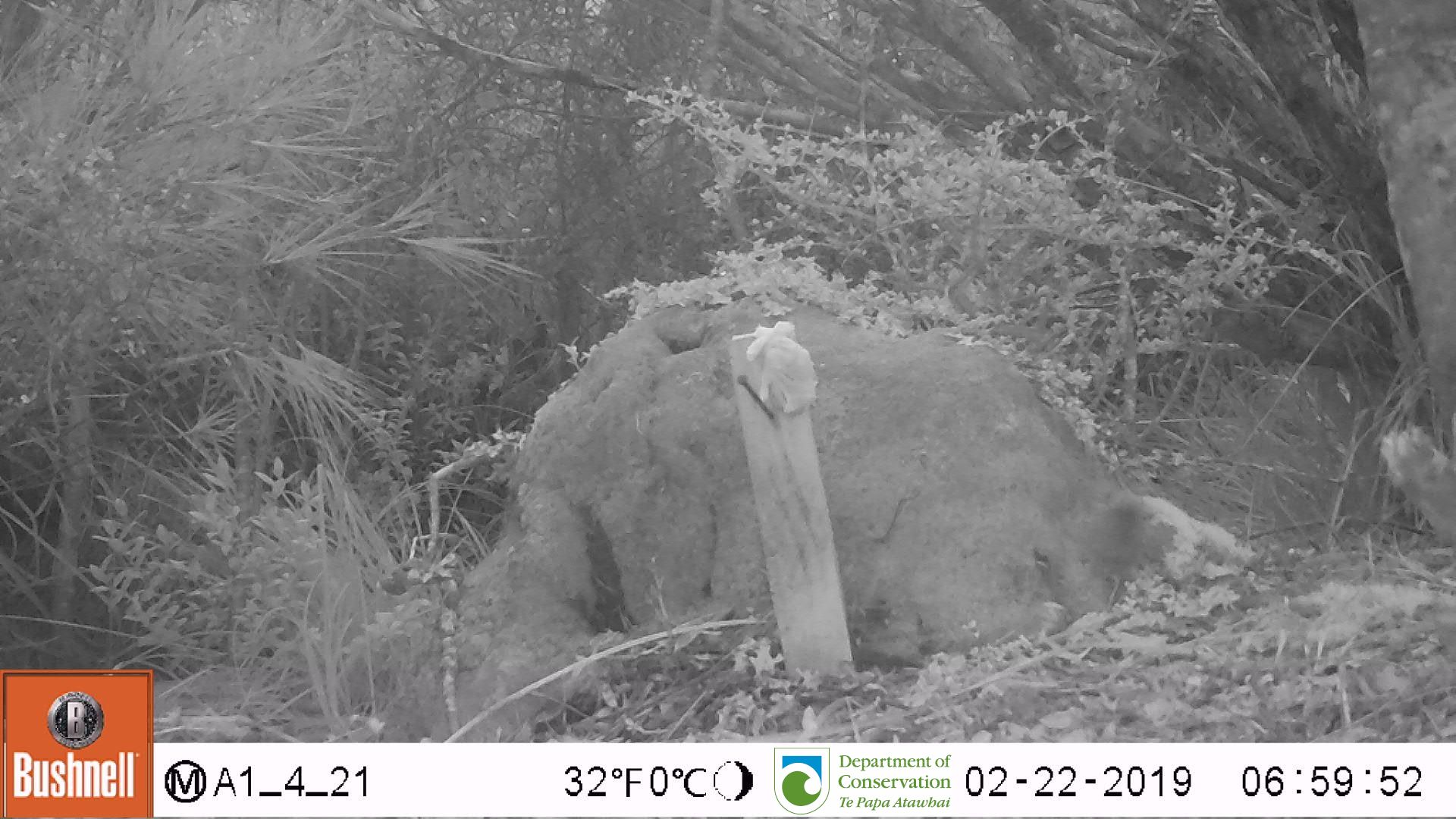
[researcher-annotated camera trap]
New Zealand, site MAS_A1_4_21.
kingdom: Animalia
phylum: Chordata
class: Mammalia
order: Rodentia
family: Muridae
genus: Mus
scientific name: Mus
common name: mouse